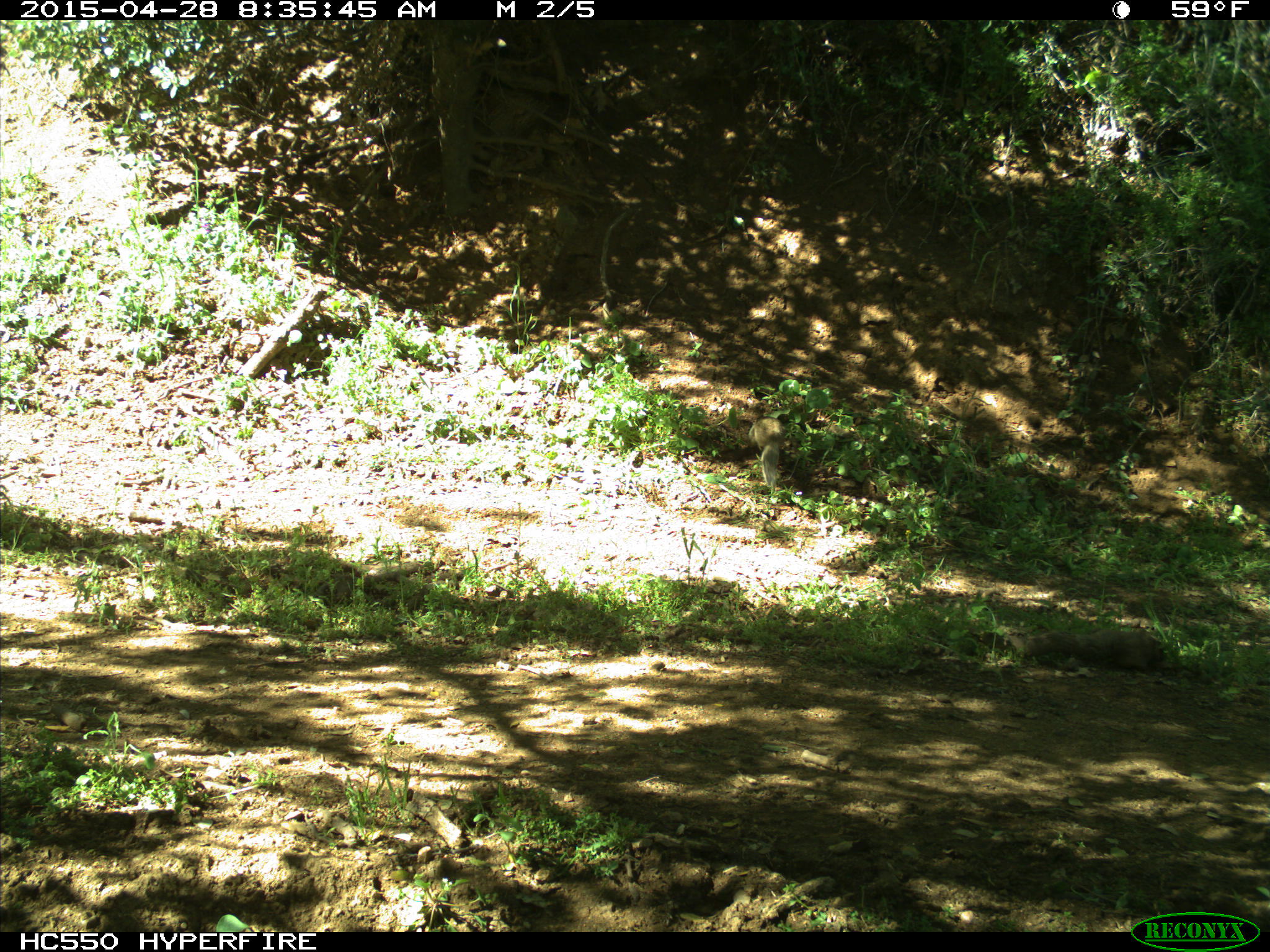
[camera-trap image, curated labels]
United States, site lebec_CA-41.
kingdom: Animalia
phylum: Chordata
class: Mammalia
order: Rodentia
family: Sciuridae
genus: Otospermophilus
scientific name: Otospermophilus beecheyi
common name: california ground squirrel